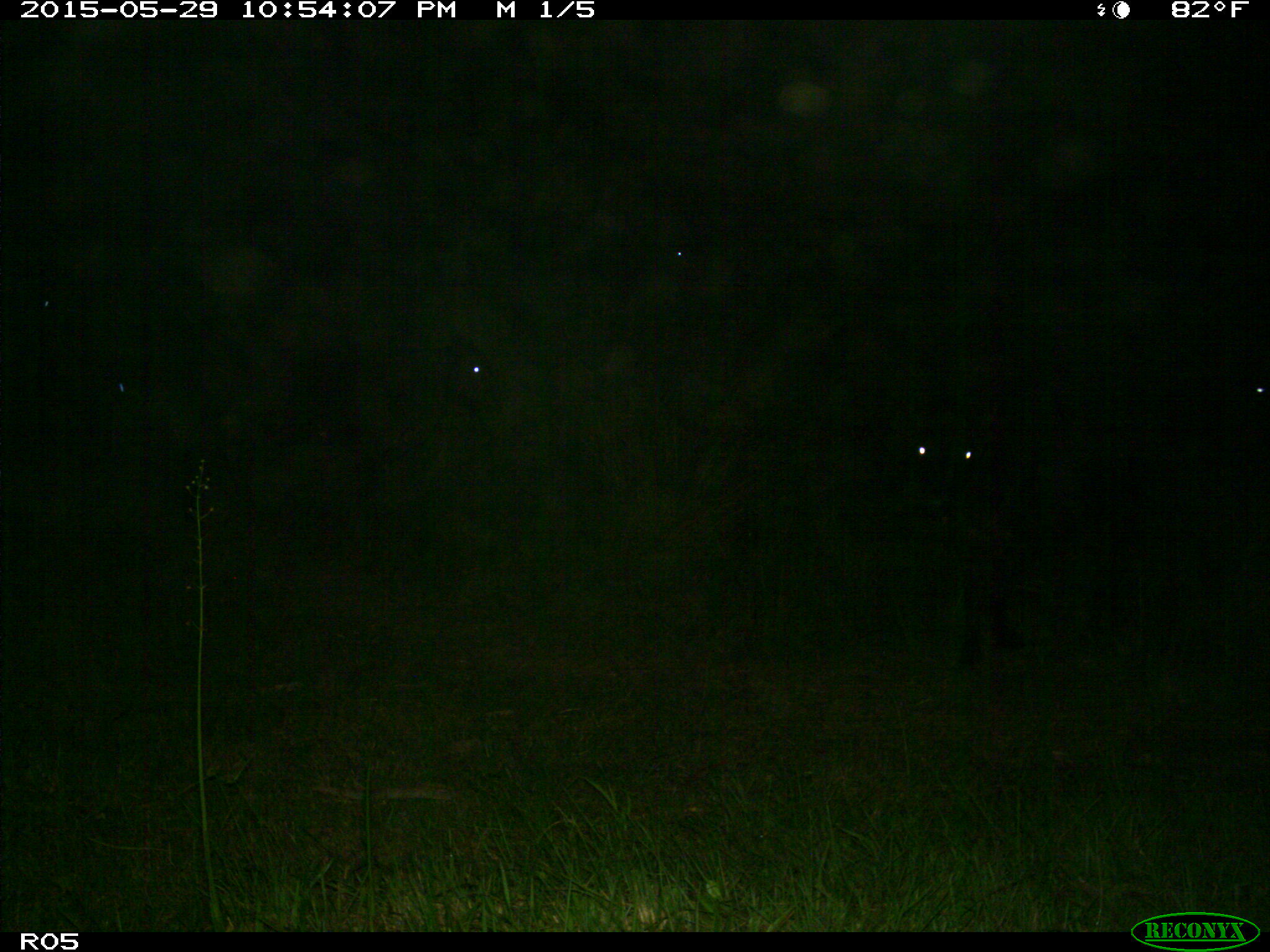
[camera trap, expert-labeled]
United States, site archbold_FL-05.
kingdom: Animalia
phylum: Chordata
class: Mammalia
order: Artiodactyla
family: Bovidae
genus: Bos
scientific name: Bos taurus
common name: domestic cow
Bos taurus (domestic cow).